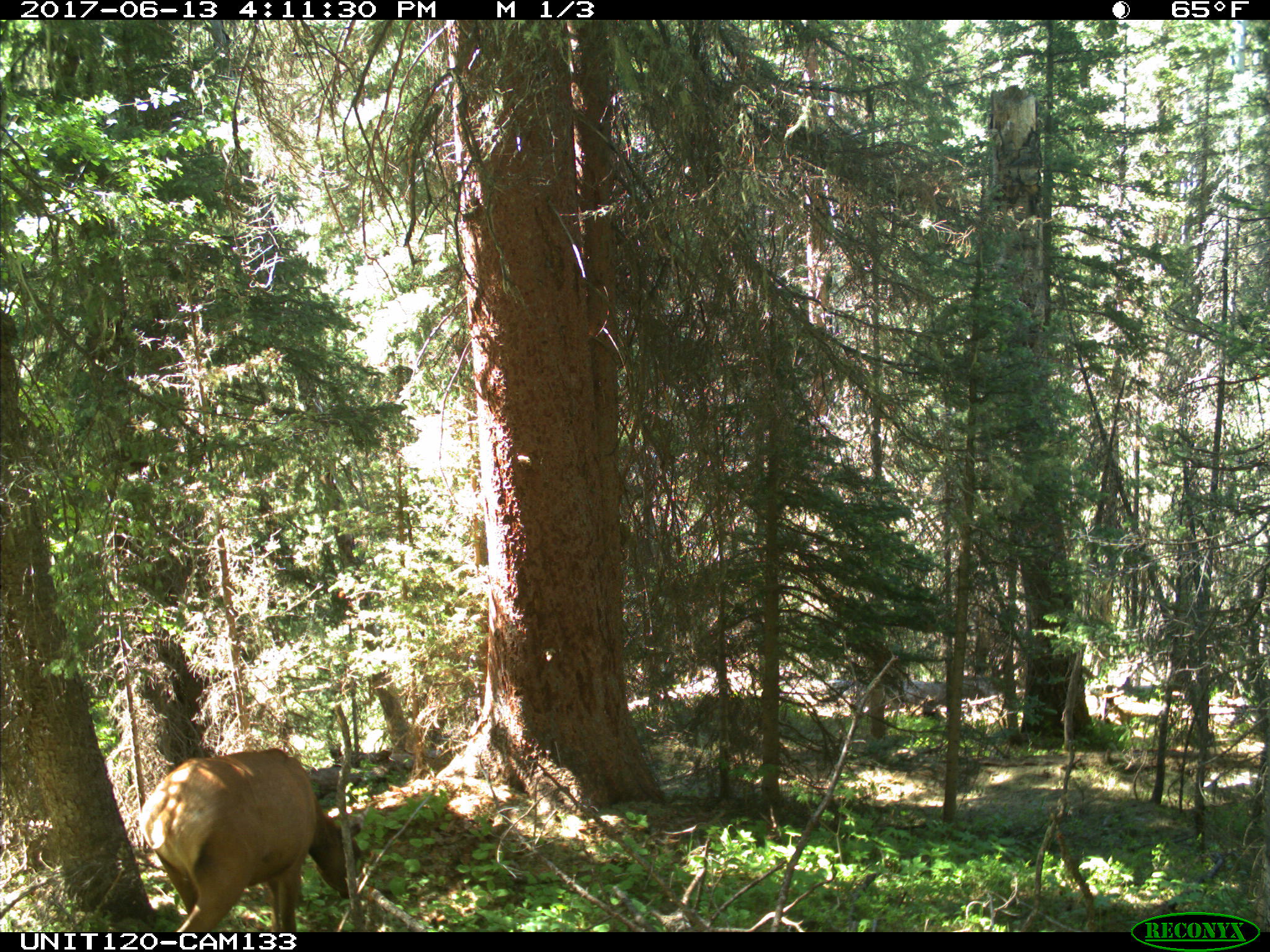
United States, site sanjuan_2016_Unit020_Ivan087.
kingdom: Animalia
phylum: Chordata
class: Mammalia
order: Artiodactyla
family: Cervidae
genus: Cervus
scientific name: Cervus elaphus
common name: red deer